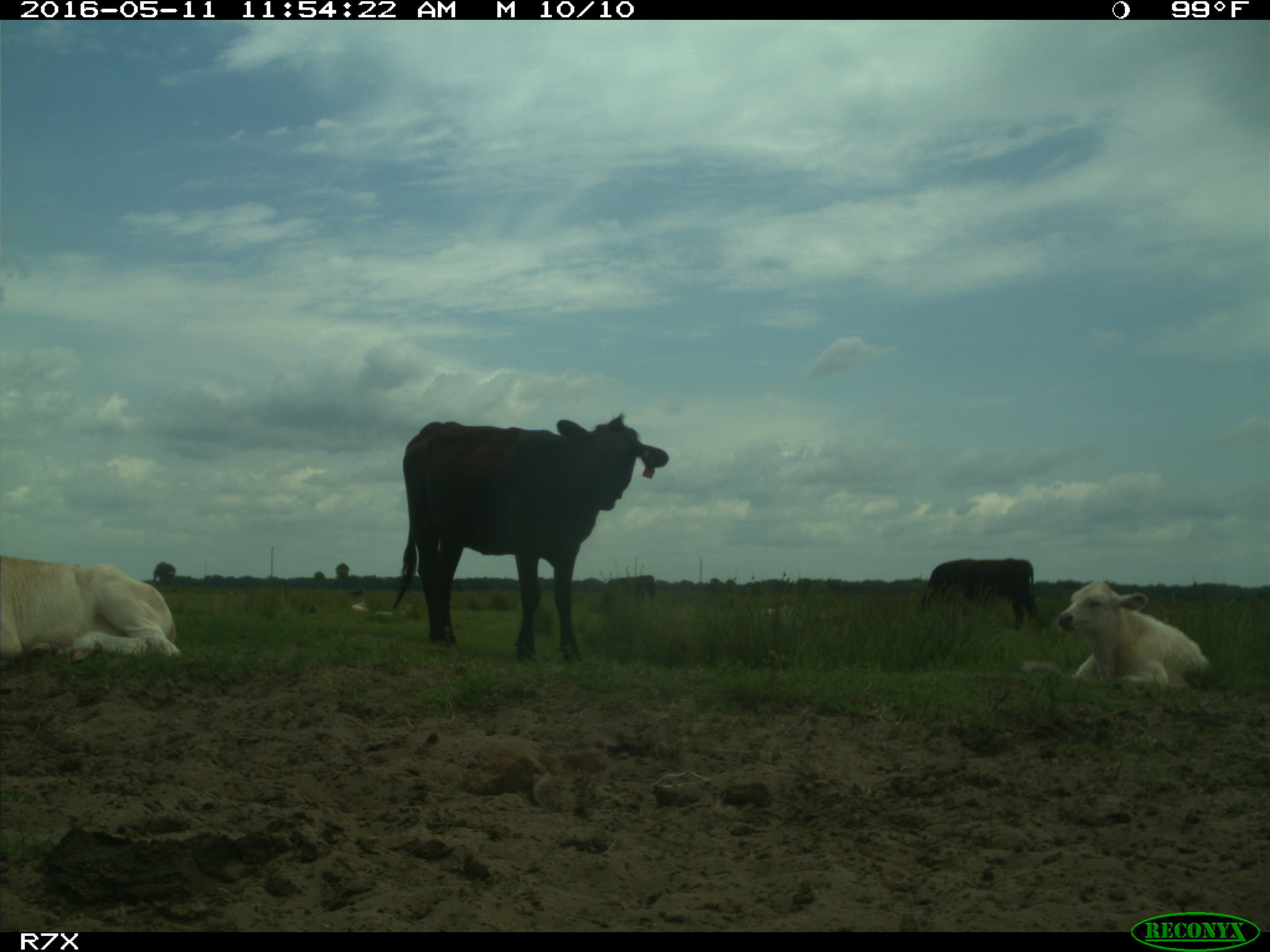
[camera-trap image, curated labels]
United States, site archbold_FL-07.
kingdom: Animalia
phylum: Chordata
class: Mammalia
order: Artiodactyla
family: Bovidae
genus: Bos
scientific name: Bos taurus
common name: domestic cow